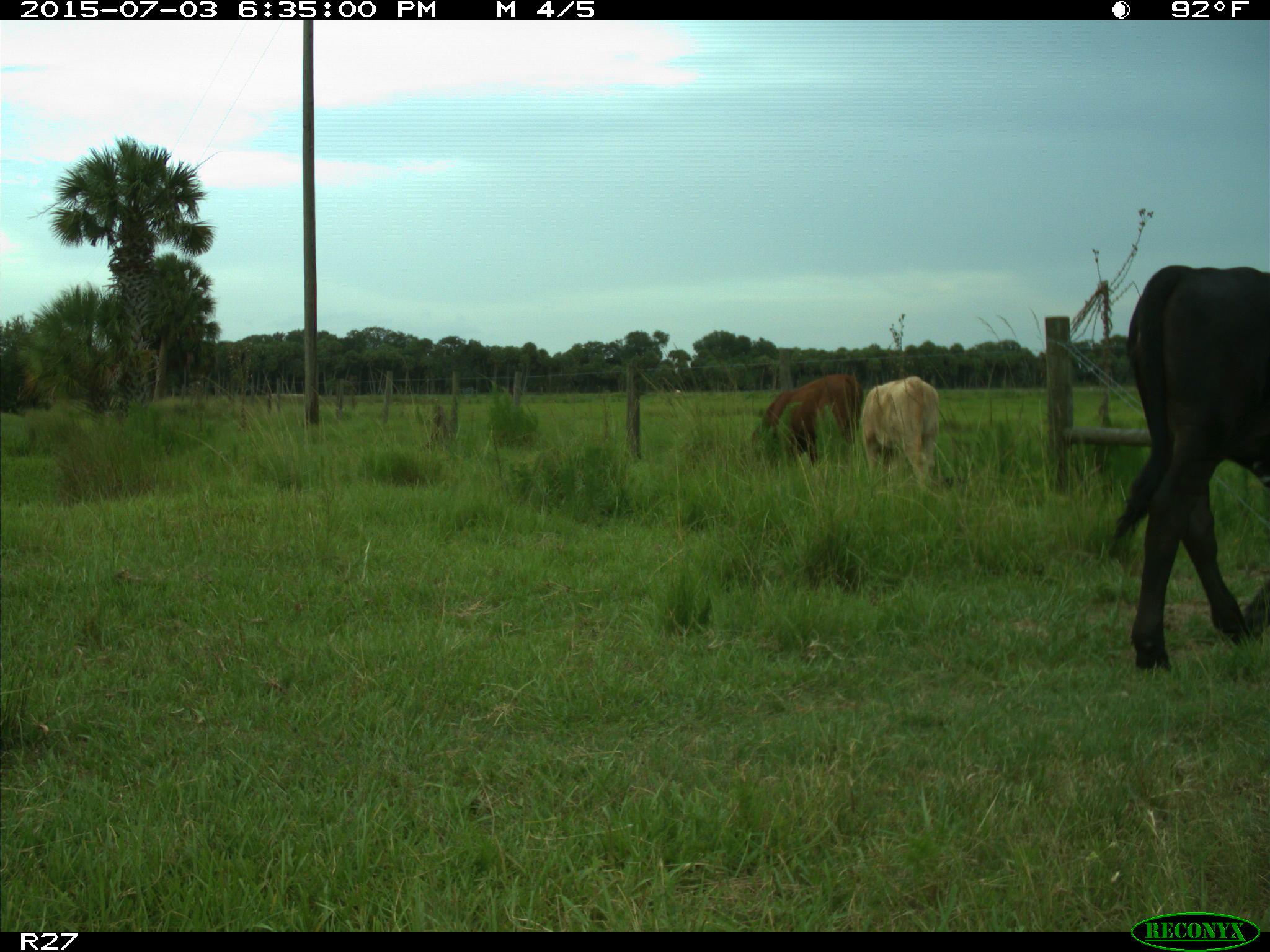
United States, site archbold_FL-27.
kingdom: Animalia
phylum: Chordata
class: Mammalia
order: Artiodactyla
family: Bovidae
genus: Bos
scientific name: Bos taurus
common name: domestic cow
Bos taurus (domestic cow).